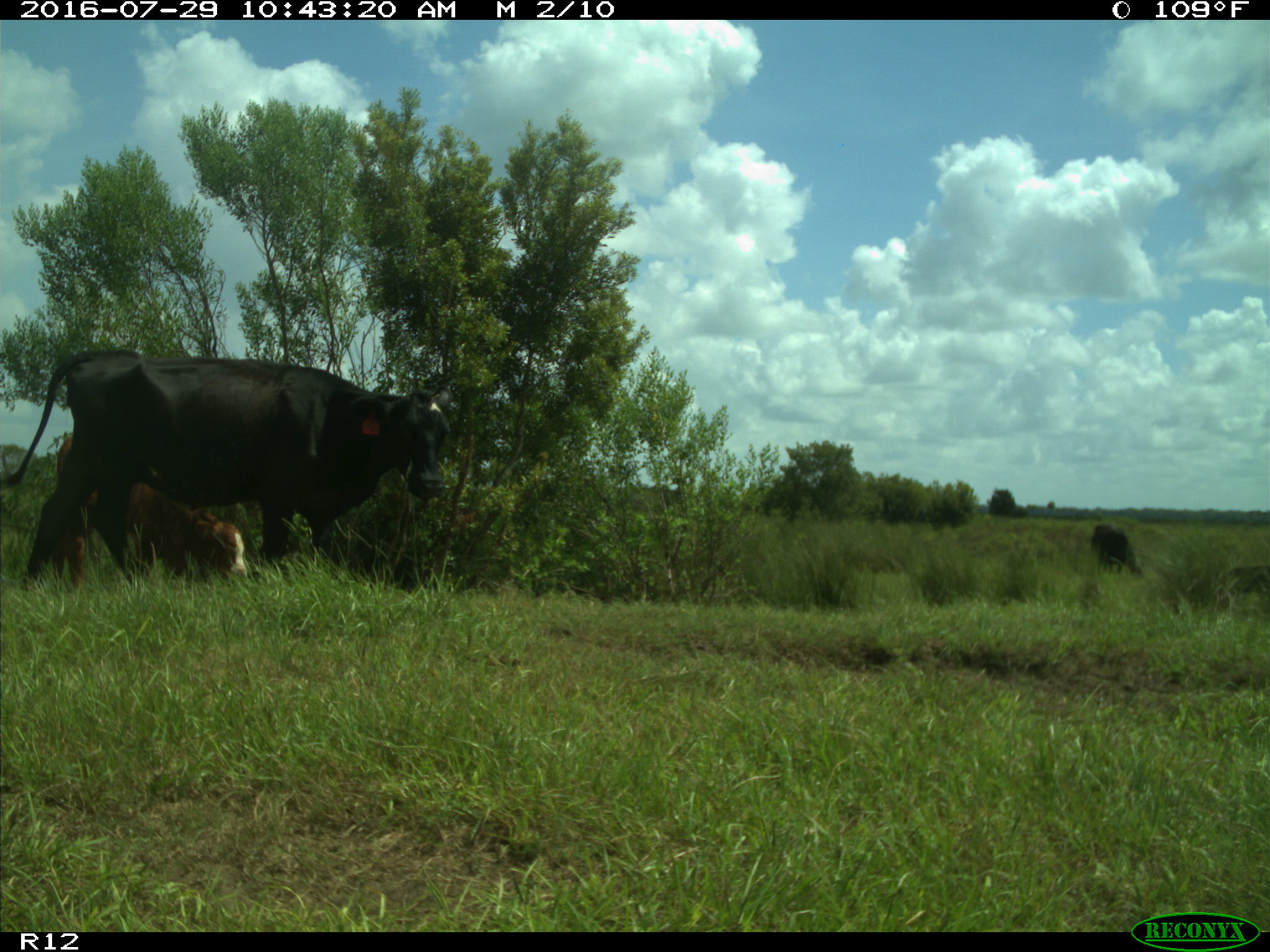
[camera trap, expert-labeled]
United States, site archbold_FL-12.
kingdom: Animalia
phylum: Chordata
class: Mammalia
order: Artiodactyla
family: Bovidae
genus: Bos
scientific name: Bos taurus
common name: domestic cow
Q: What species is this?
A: Bos taurus (domestic cow).